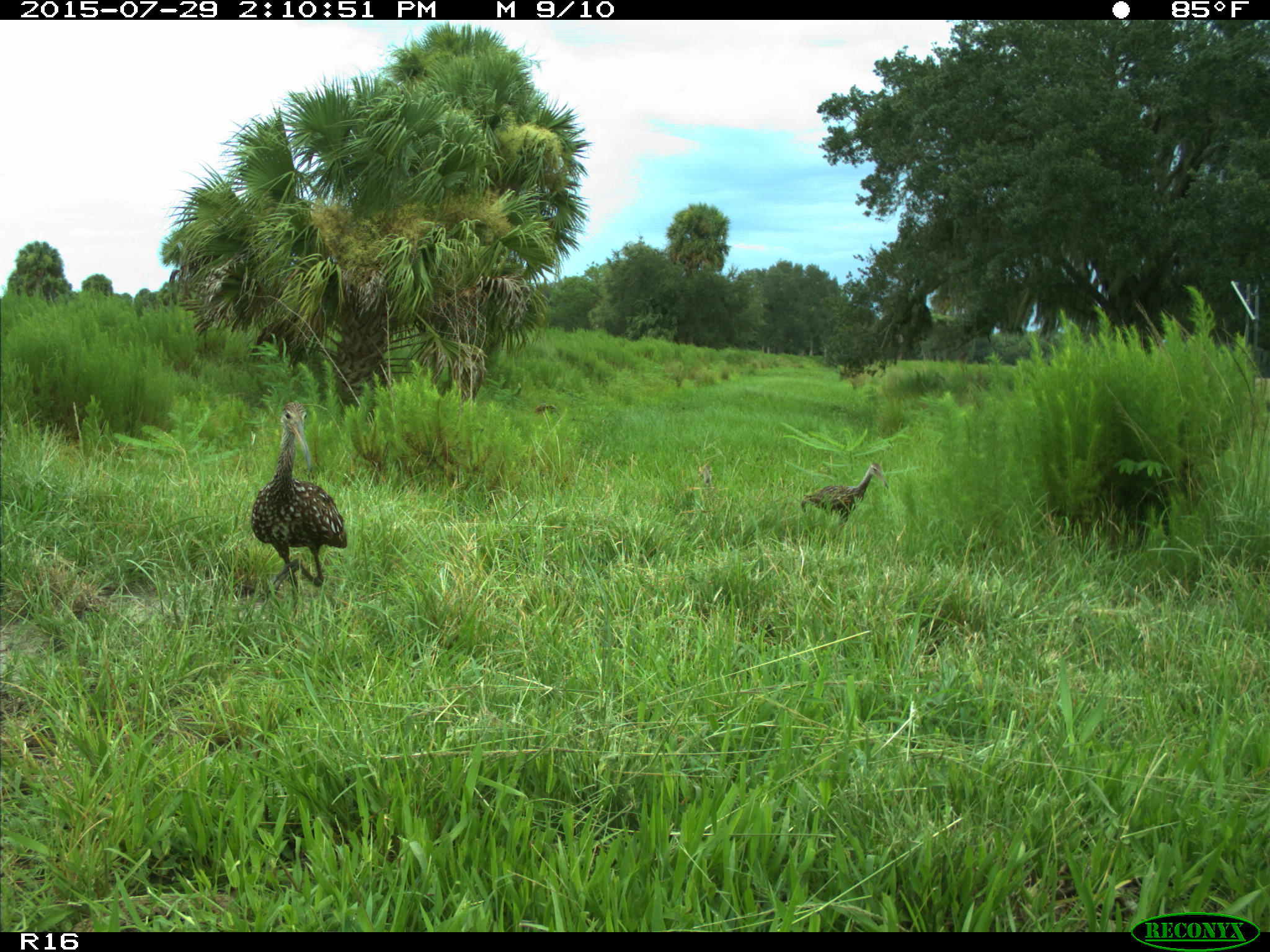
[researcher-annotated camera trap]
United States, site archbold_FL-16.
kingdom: Animalia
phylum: Chordata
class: Aves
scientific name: Aves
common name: birds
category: unidentified bird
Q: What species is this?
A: Unidentified bird (birds) (Aves).